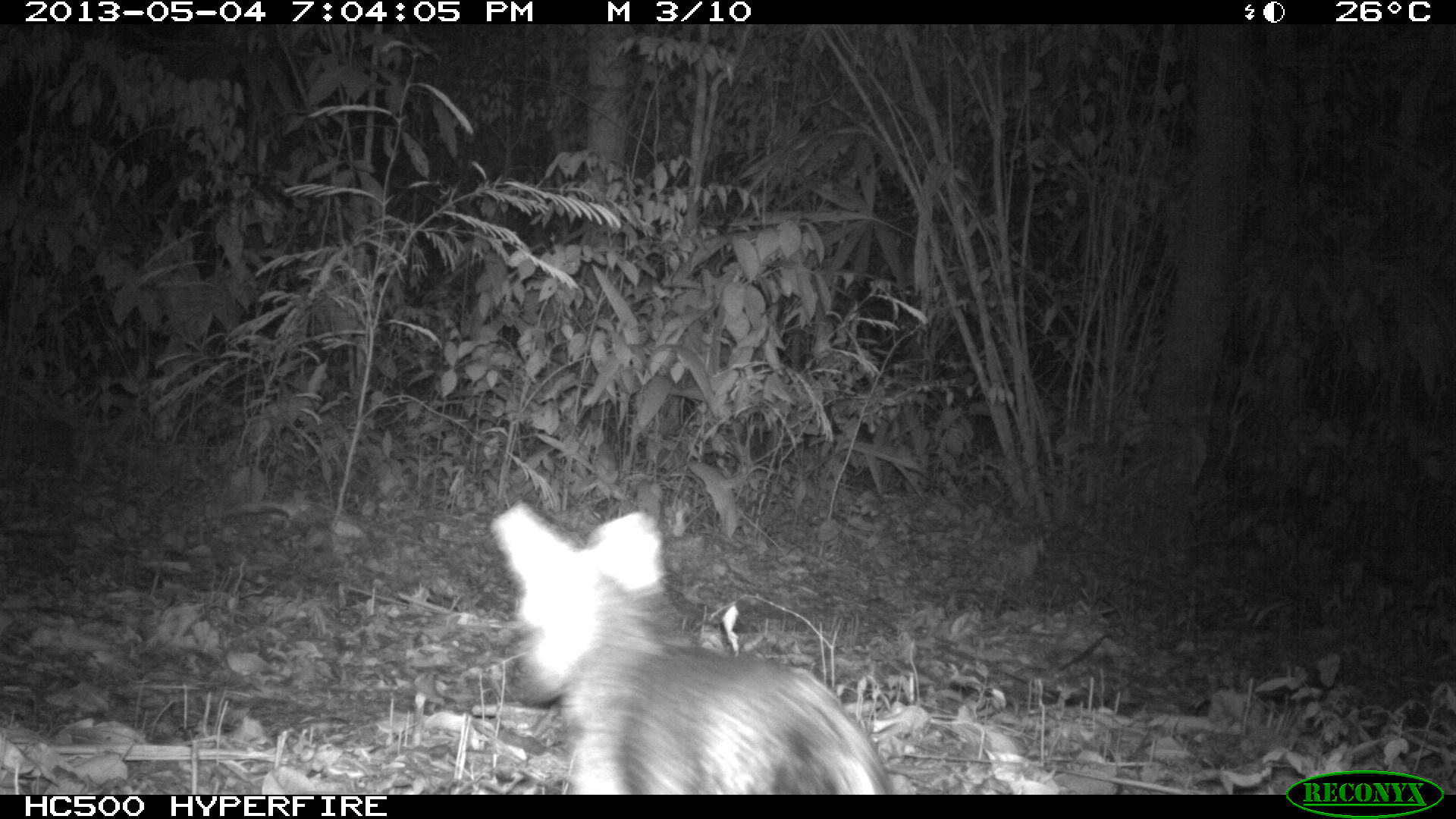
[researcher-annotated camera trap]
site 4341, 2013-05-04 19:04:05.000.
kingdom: Animalia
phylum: Chordata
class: Mammalia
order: Carnivora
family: Canidae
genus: Urocyon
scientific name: Urocyon cinereoargenteus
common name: gray fox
Urocyon cinereoargenteus (gray fox), count 1.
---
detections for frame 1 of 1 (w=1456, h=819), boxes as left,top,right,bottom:
urocyon cinereoargenteus: 487,499,892,787